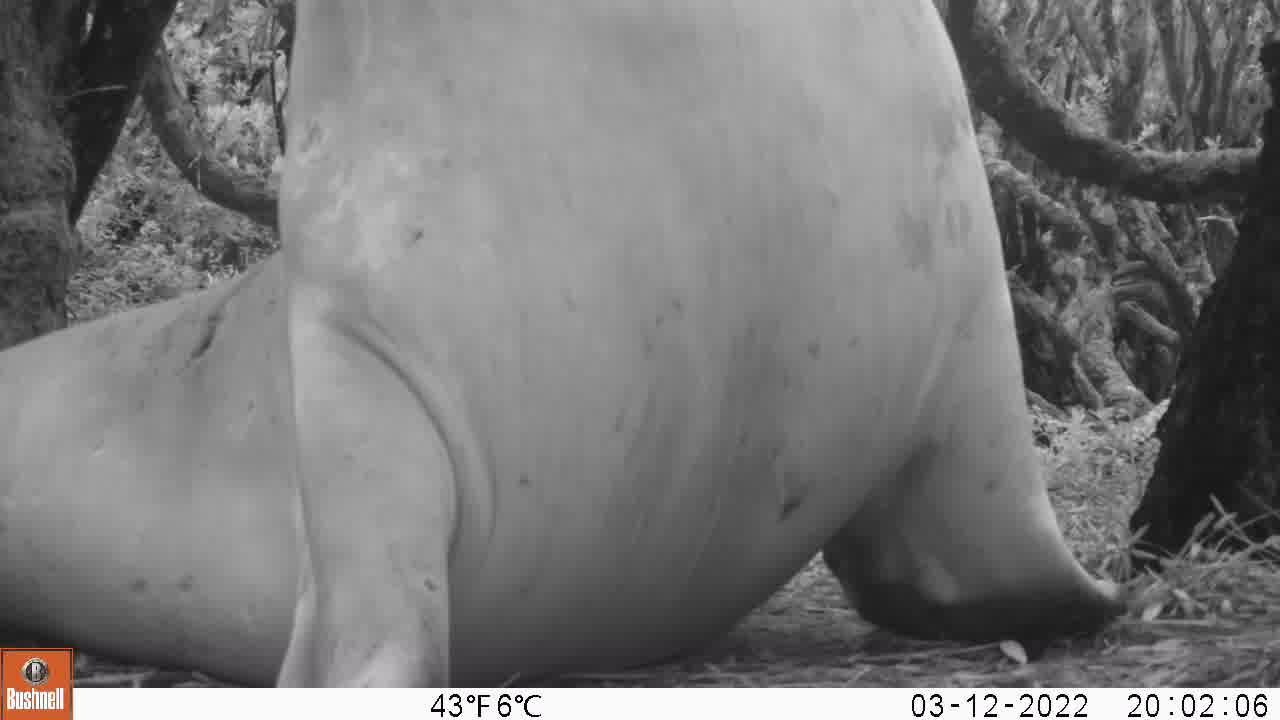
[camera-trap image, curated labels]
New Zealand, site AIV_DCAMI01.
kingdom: Animalia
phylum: Chordata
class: Mammalia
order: Carnivora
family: Otariidae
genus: Phocarctos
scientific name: Phocarctos hookeri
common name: new zealand sea lion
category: sealion